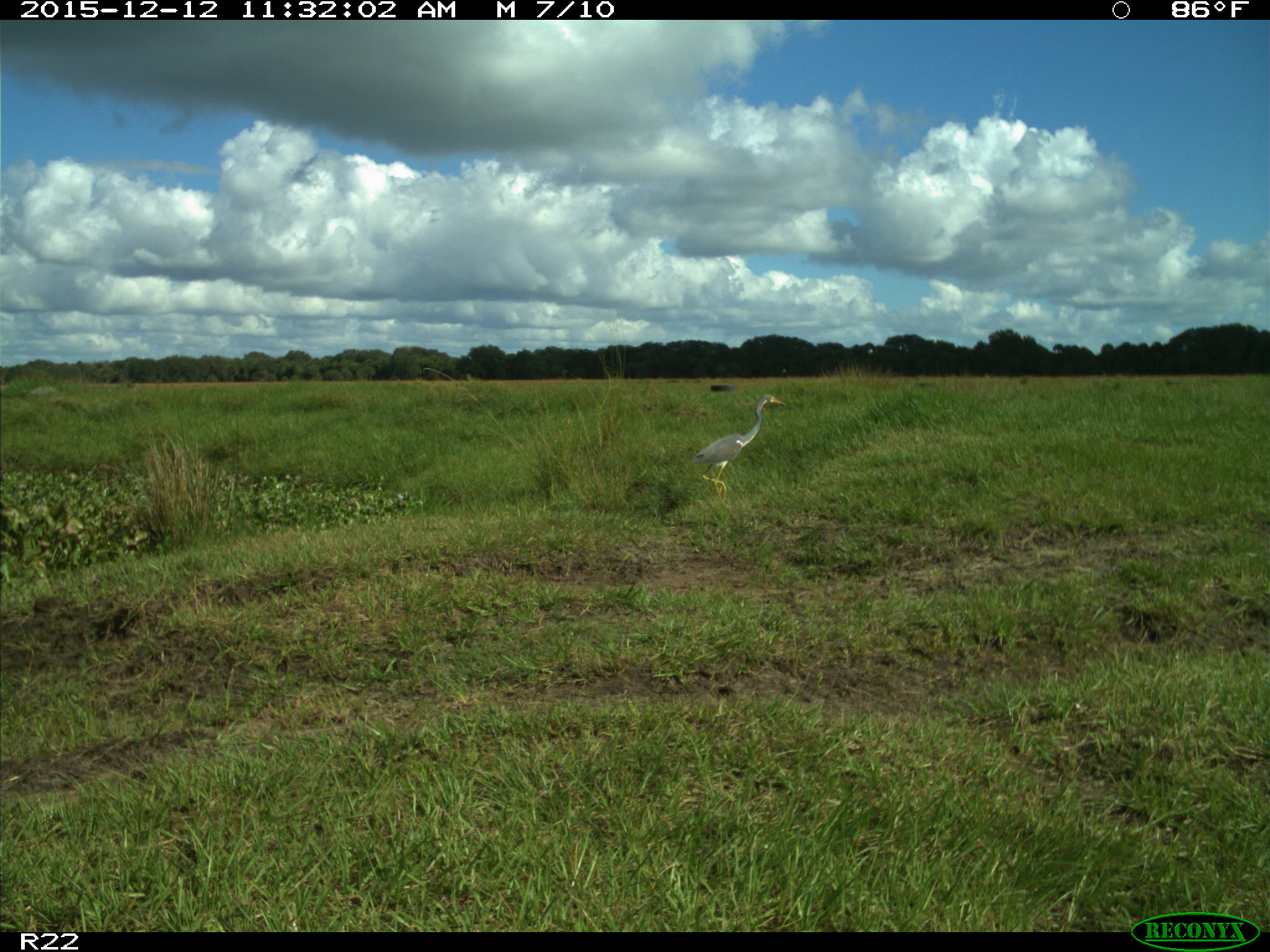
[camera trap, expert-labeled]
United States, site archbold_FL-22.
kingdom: Animalia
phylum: Chordata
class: Aves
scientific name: Aves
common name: birds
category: unidentified bird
Unidentified bird (birds) (Aves).